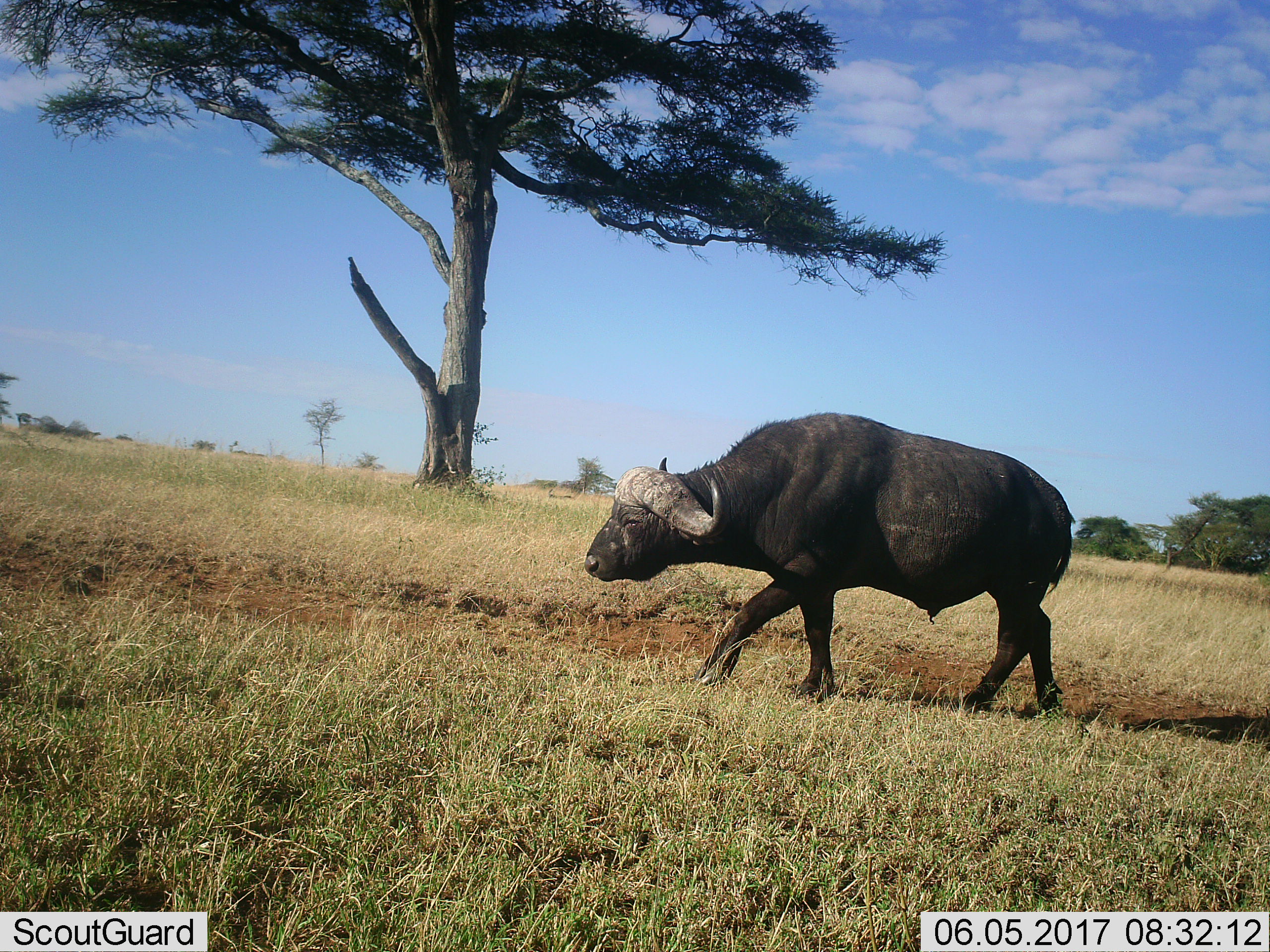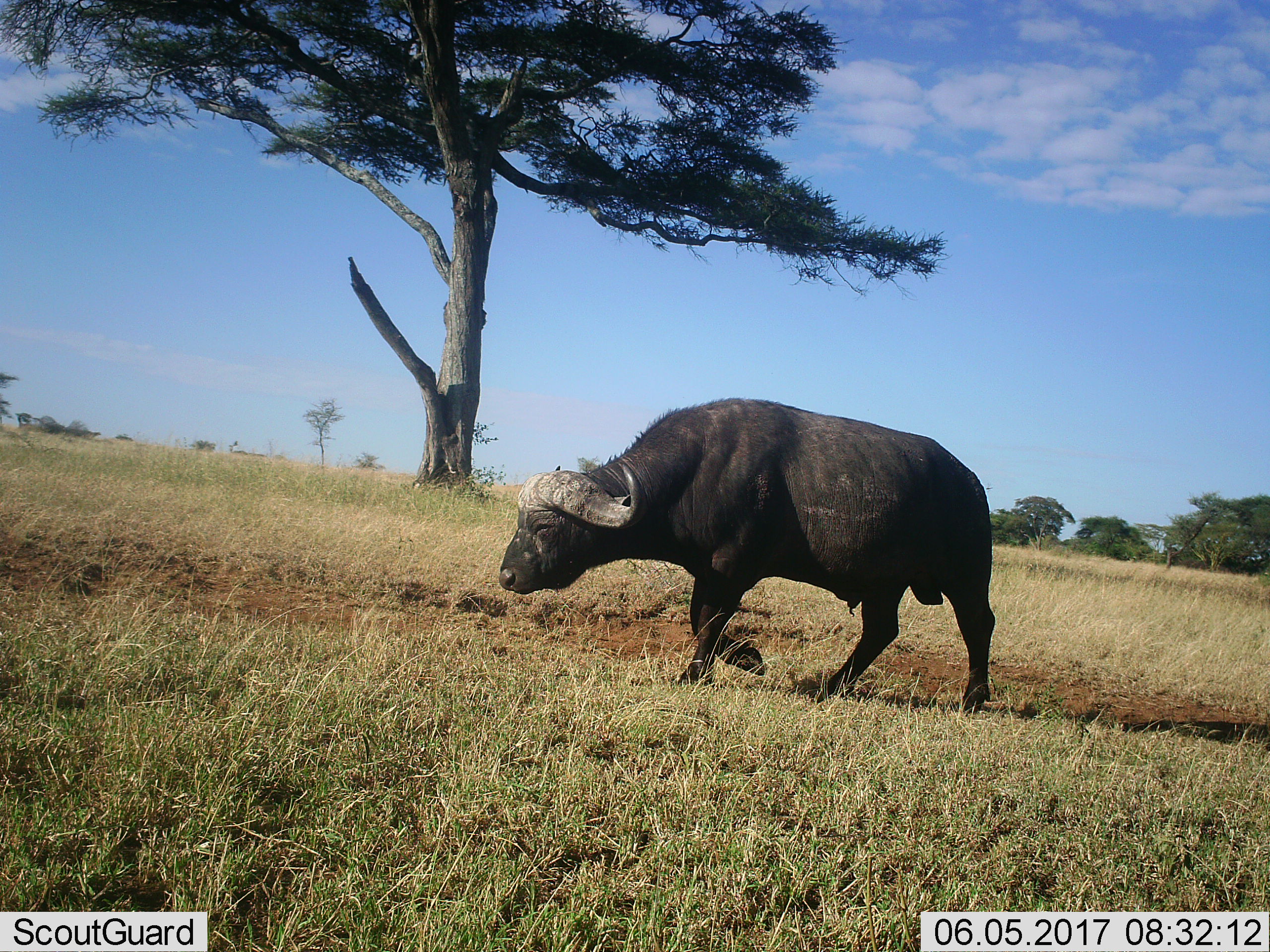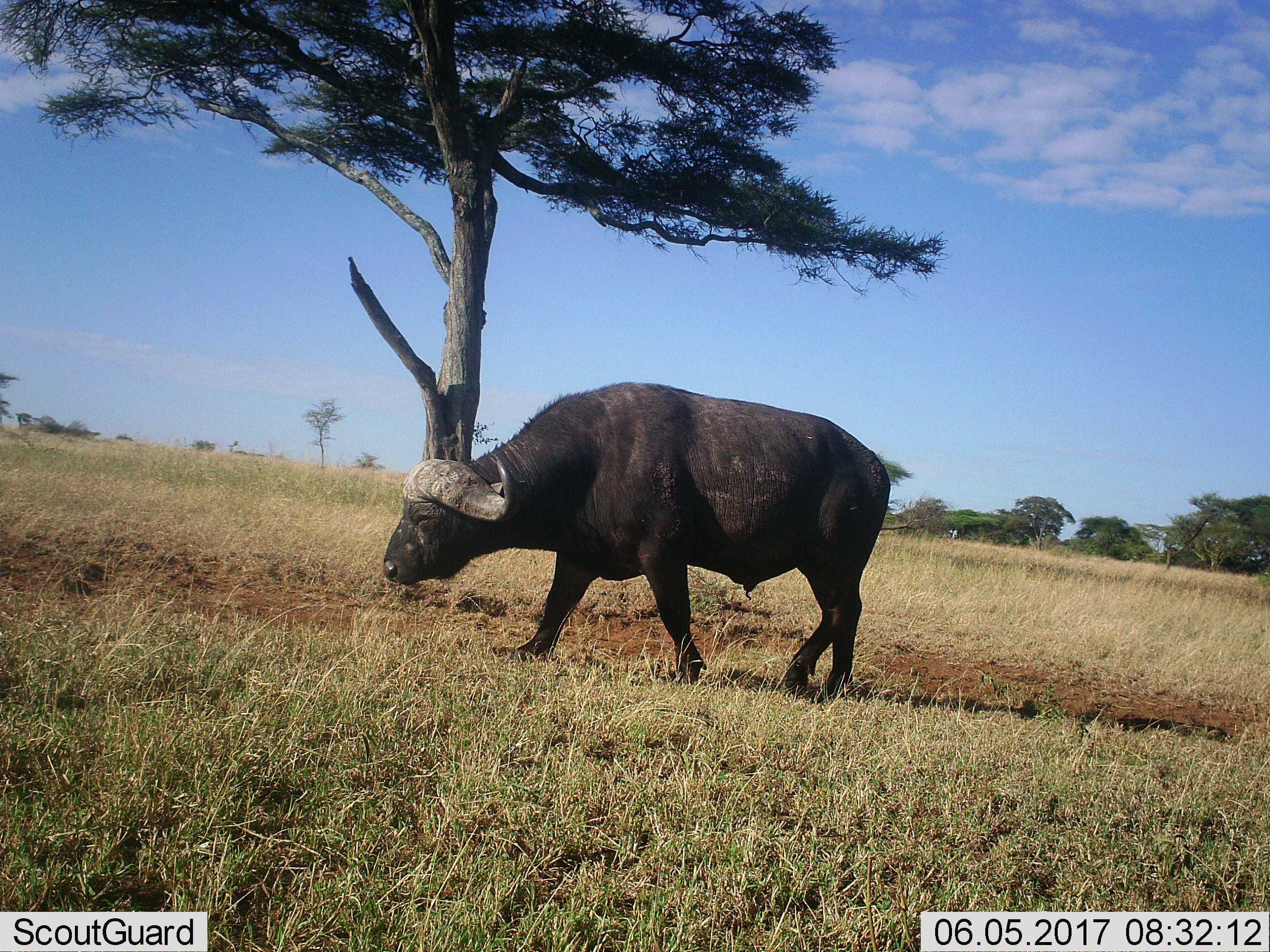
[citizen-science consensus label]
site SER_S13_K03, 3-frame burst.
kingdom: Animalia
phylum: Chordata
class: Mammalia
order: Artiodactyla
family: Bovidae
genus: Syncerus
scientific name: Syncerus caffer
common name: african buffalo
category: buffalo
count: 1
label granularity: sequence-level